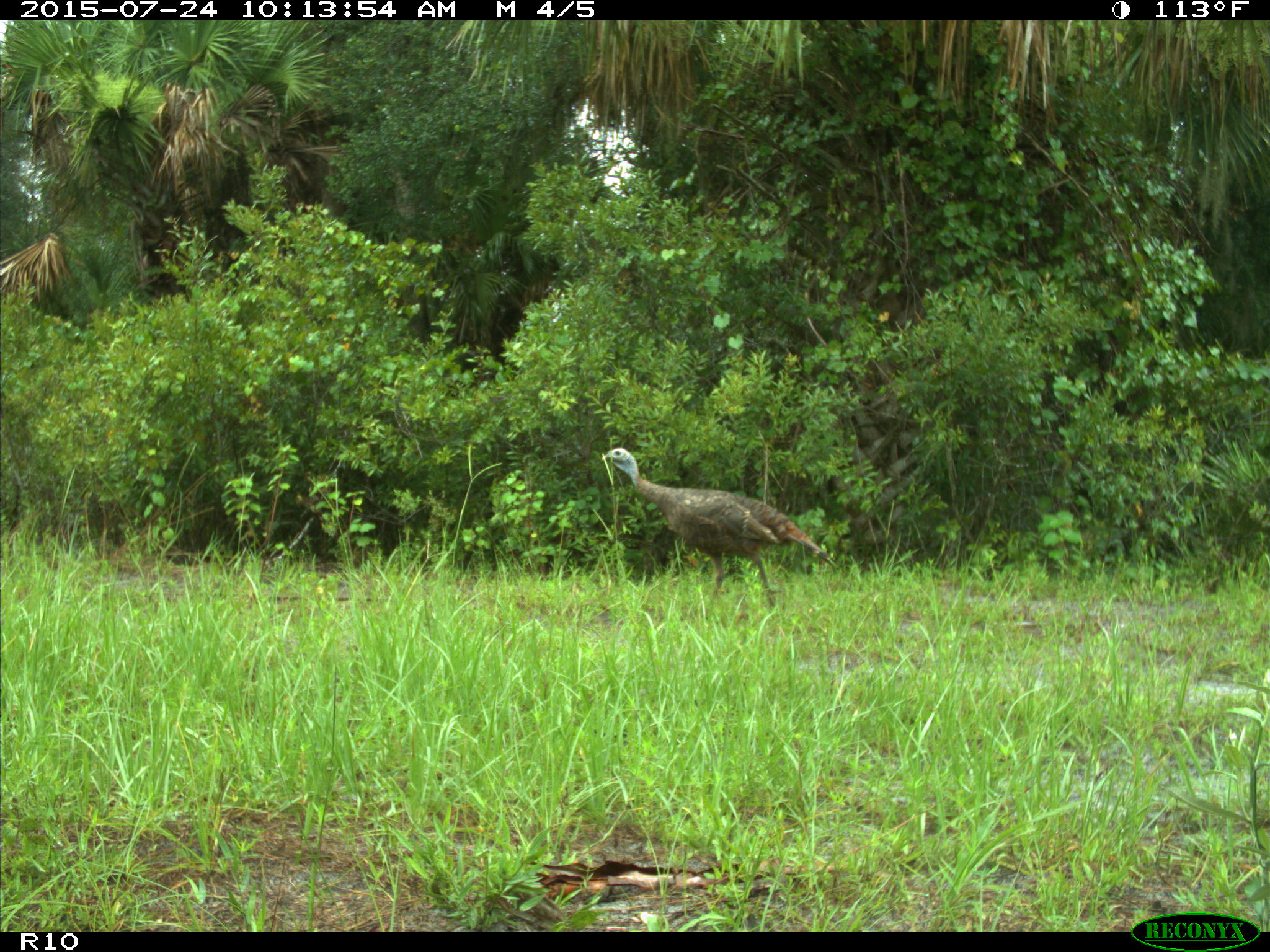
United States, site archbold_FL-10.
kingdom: Animalia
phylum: Chordata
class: Aves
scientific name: Aves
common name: birds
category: unidentified bird